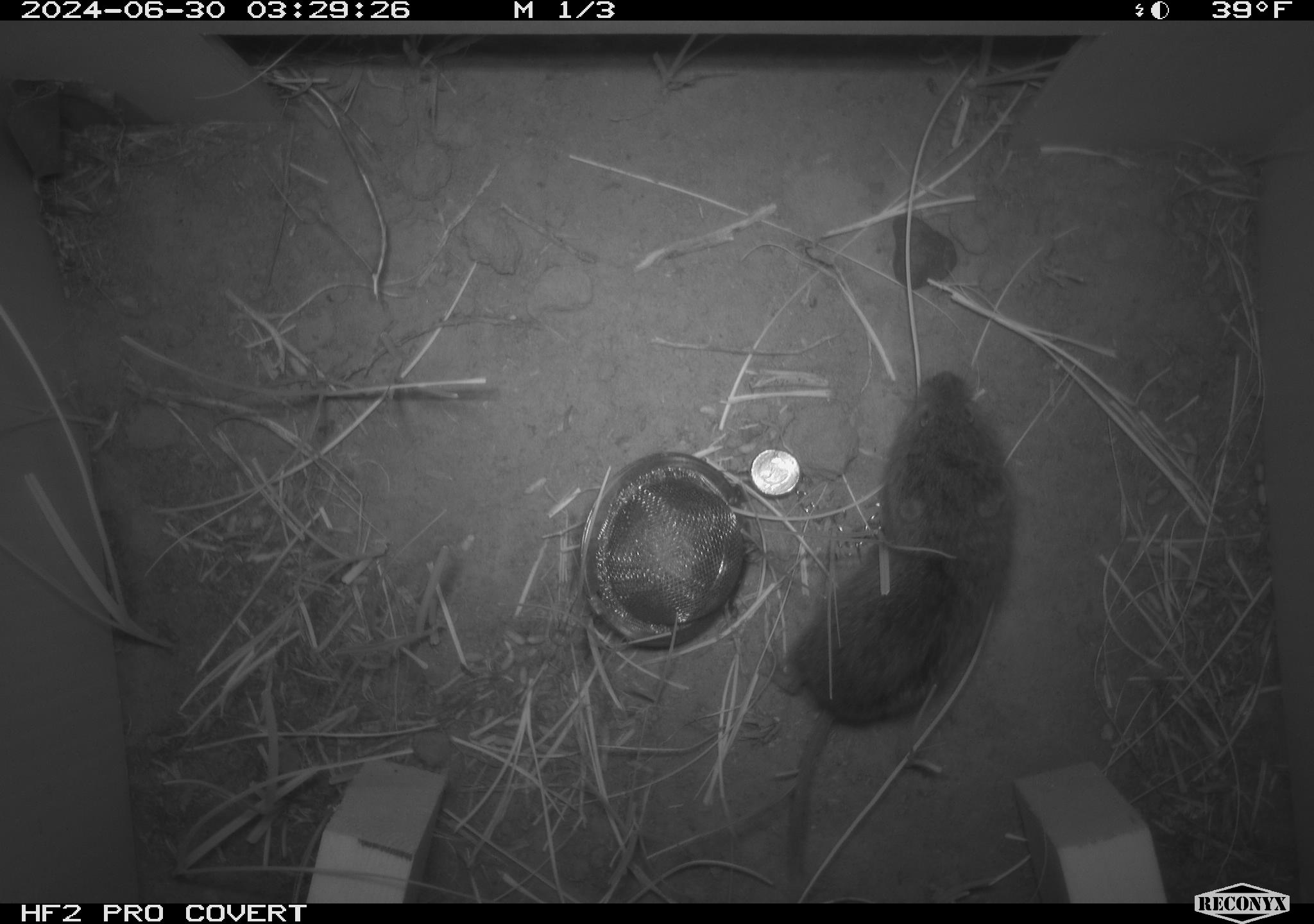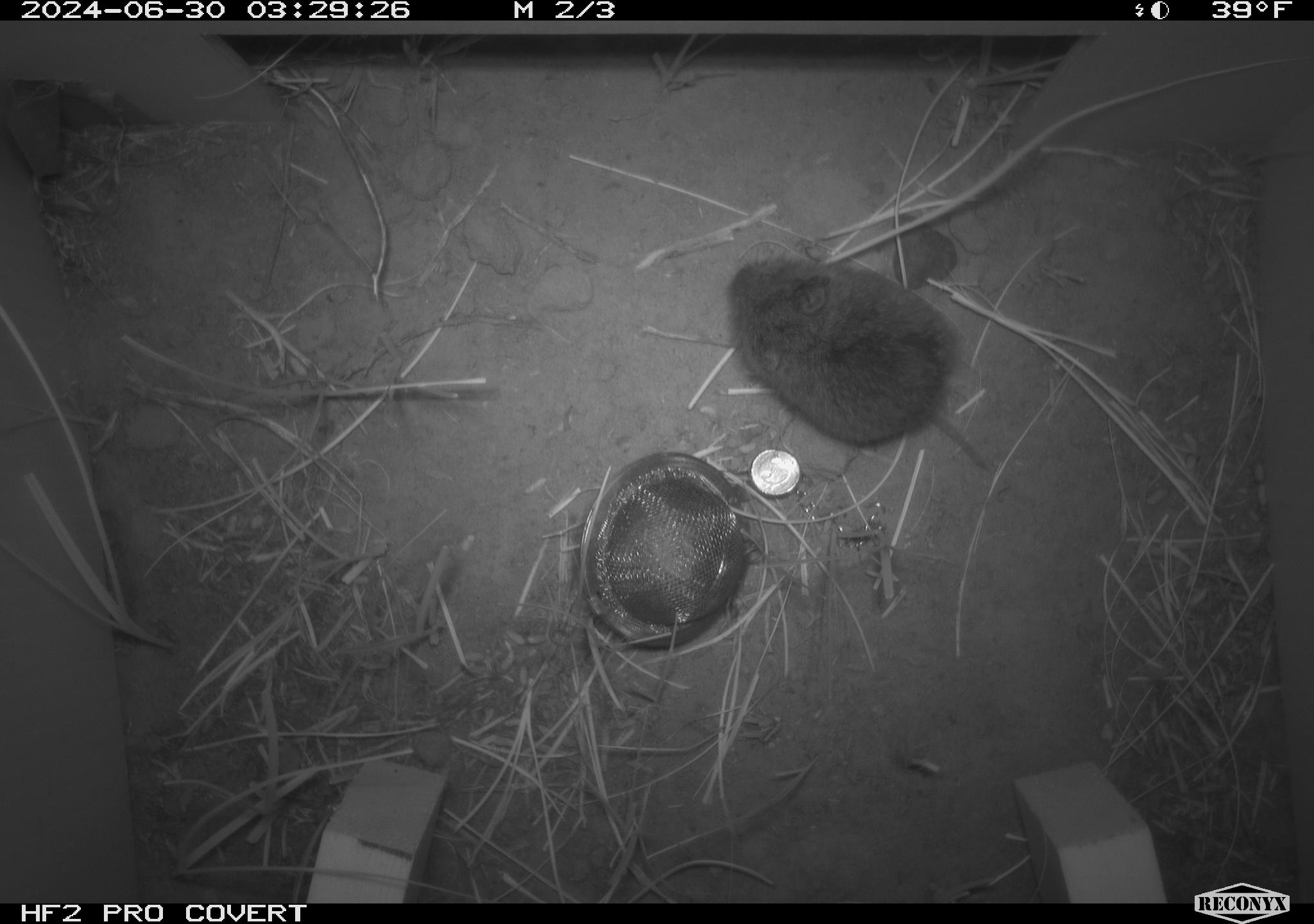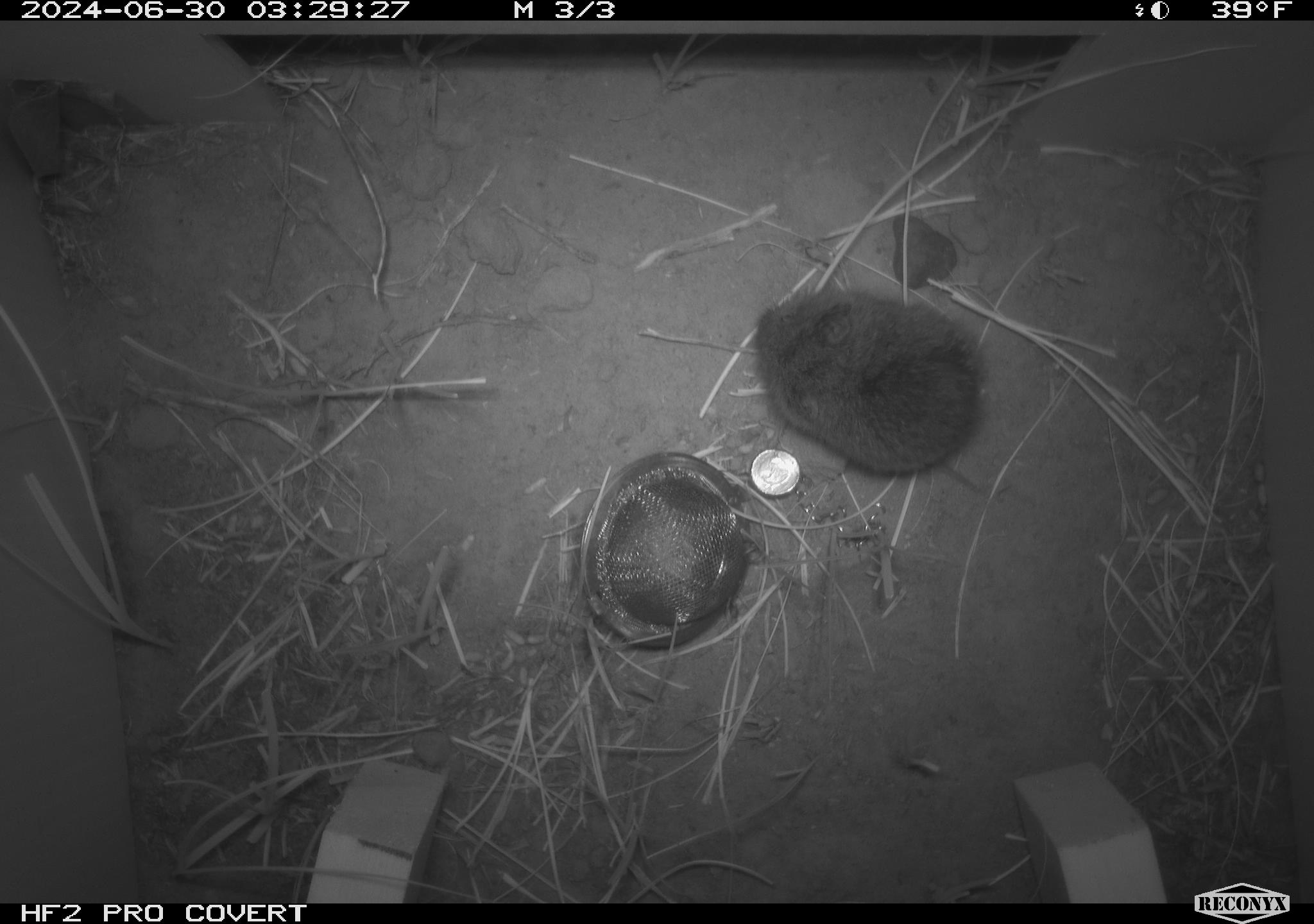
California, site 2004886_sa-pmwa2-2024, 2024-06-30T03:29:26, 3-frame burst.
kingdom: Animalia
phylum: Chordata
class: Mammalia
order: Rodentia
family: Cricetidae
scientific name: Arvicolinae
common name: voles, lemmings, and muskrats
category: arvicolinae subfamily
Arvicolinae subfamily (voles, lemmings, and muskrats) (Arvicolinae).